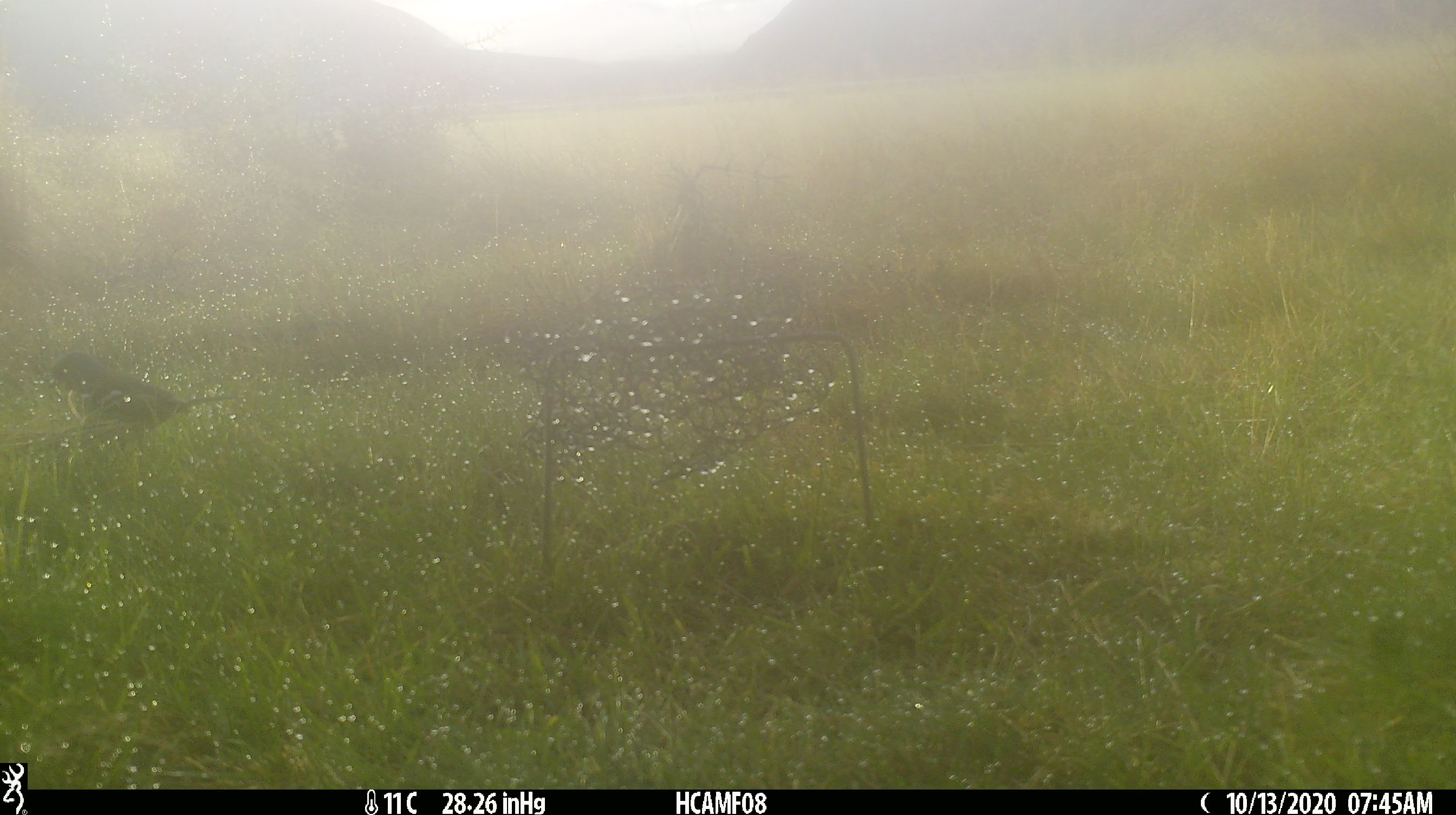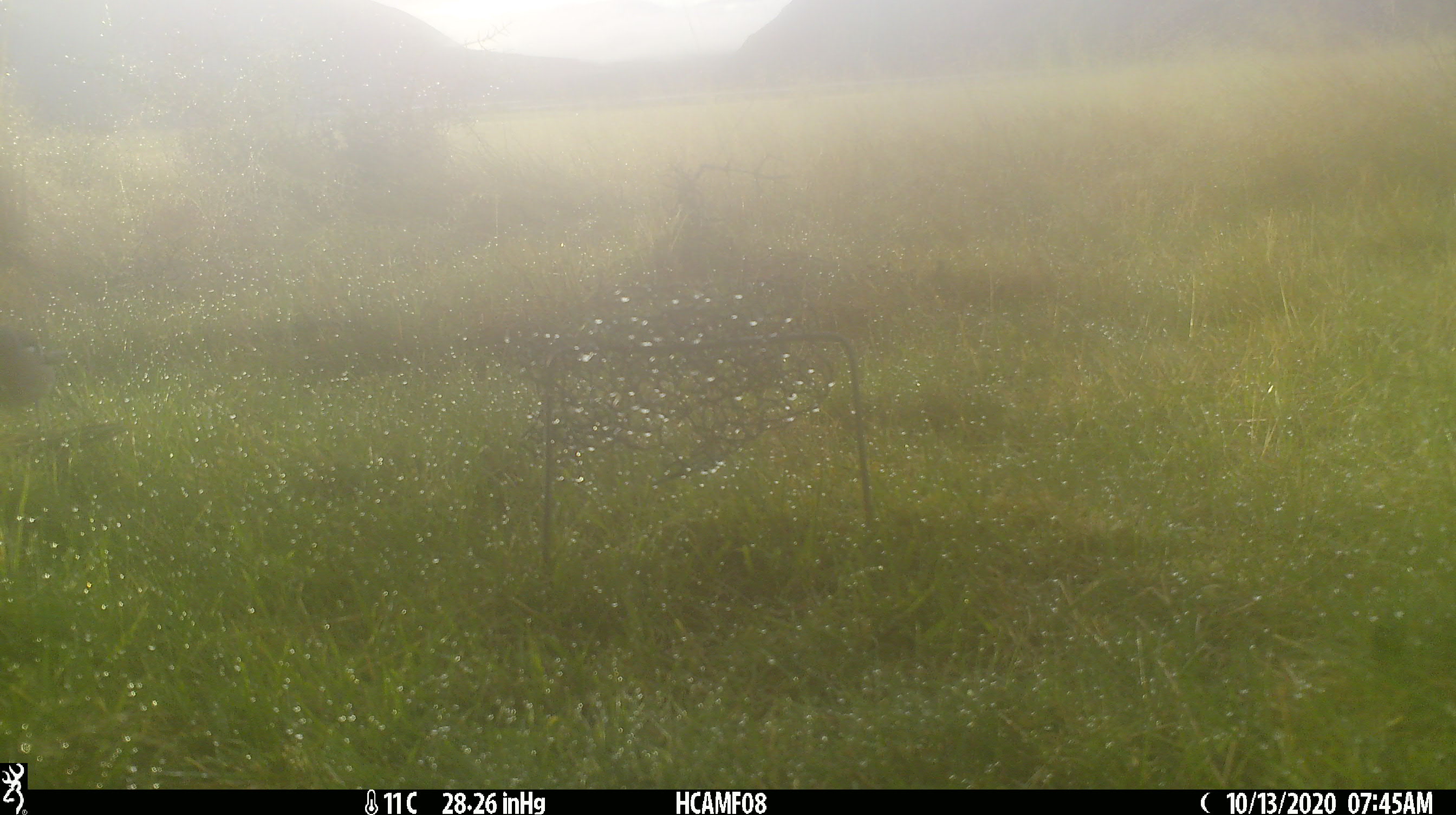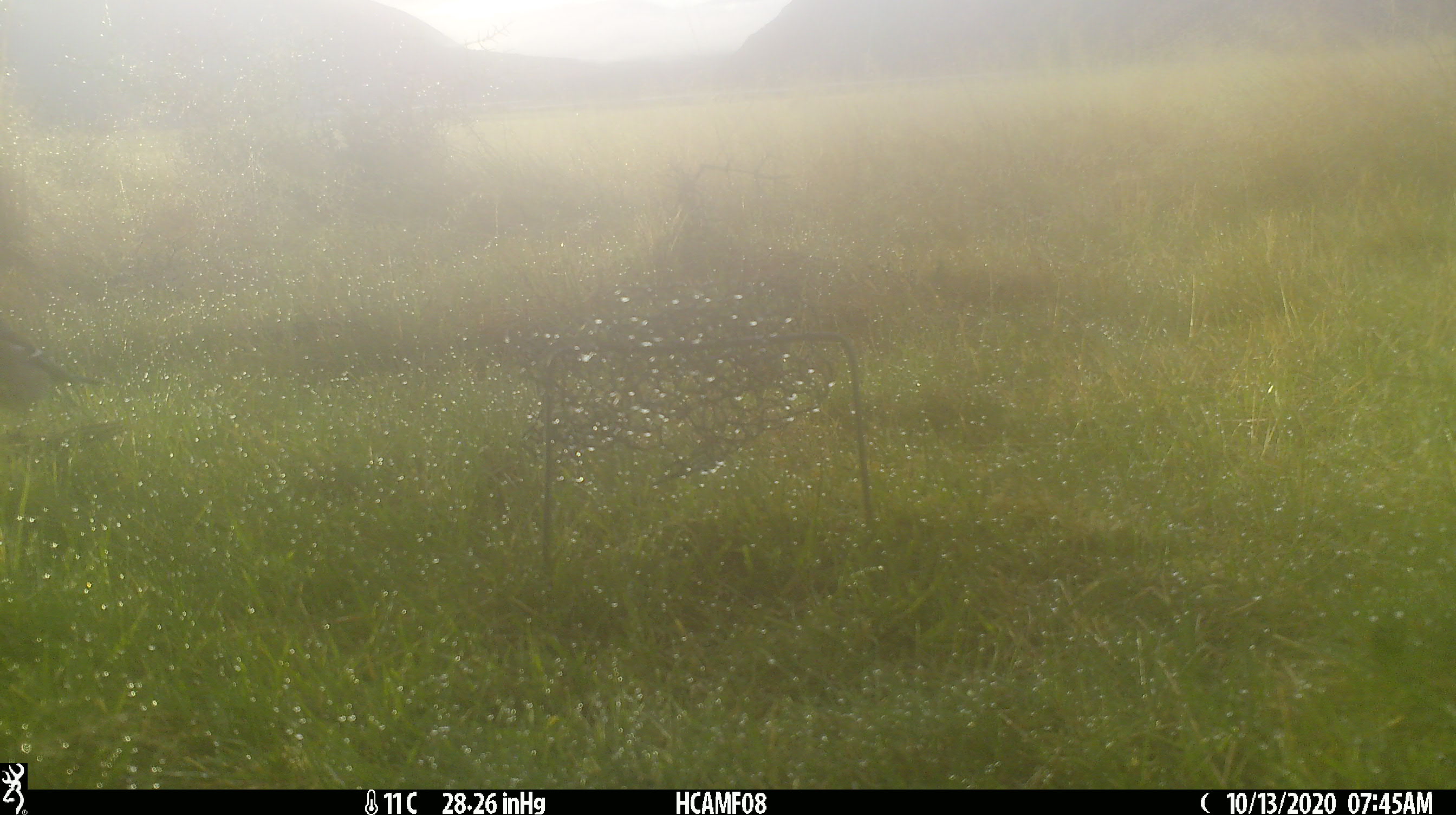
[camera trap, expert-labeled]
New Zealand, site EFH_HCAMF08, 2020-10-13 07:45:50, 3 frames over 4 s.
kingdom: Animalia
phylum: Chordata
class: Aves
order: Passeriformes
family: Fringillidae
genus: Fringilla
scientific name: Fringilla coelebs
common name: common chaffinch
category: chaffinch